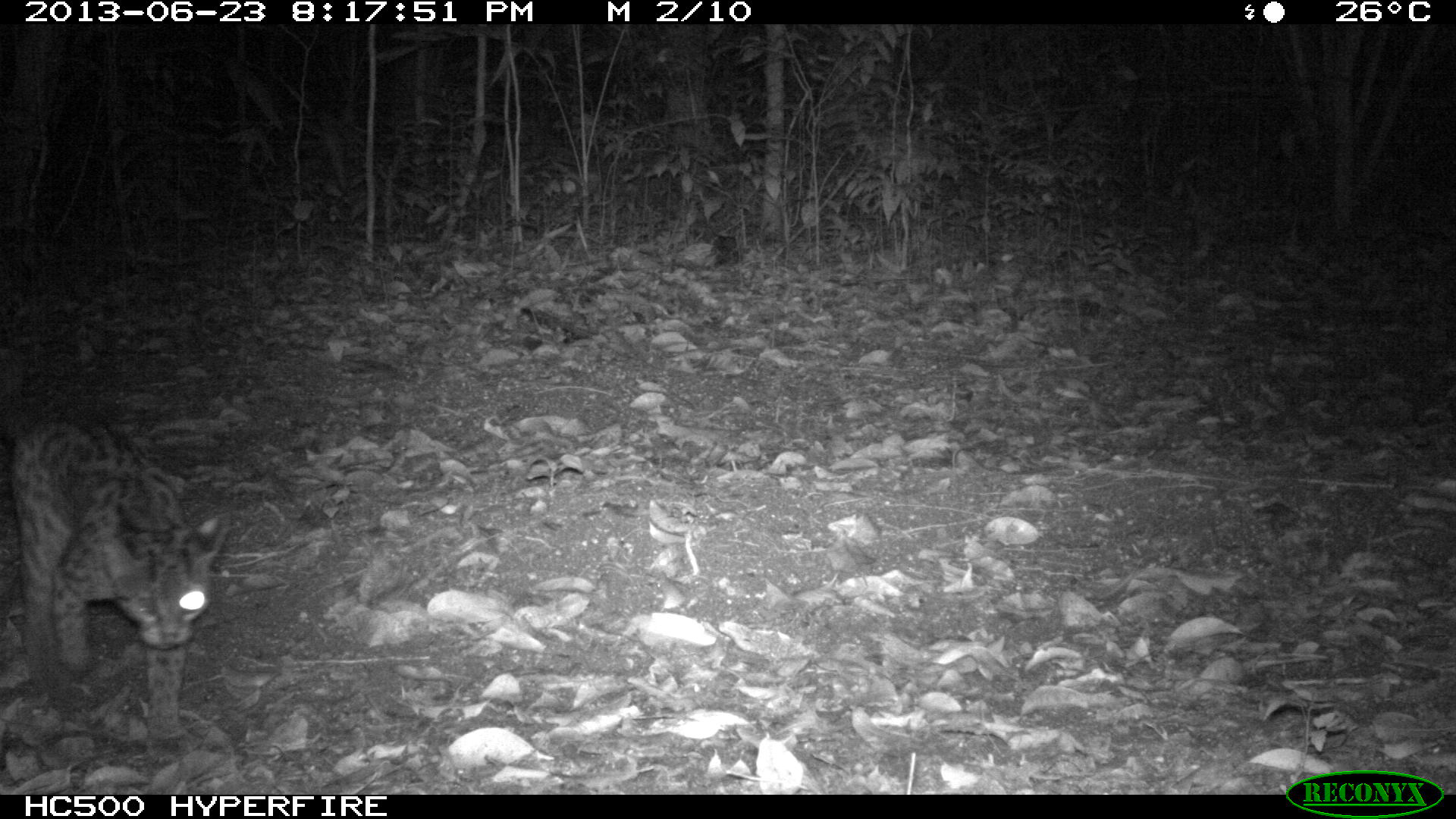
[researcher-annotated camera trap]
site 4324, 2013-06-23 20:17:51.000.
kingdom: Animalia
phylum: Chordata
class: Mammalia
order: Carnivora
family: Felidae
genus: Leopardus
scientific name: Leopardus wiedii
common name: margay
Leopardus wiedii (margay), count 1.